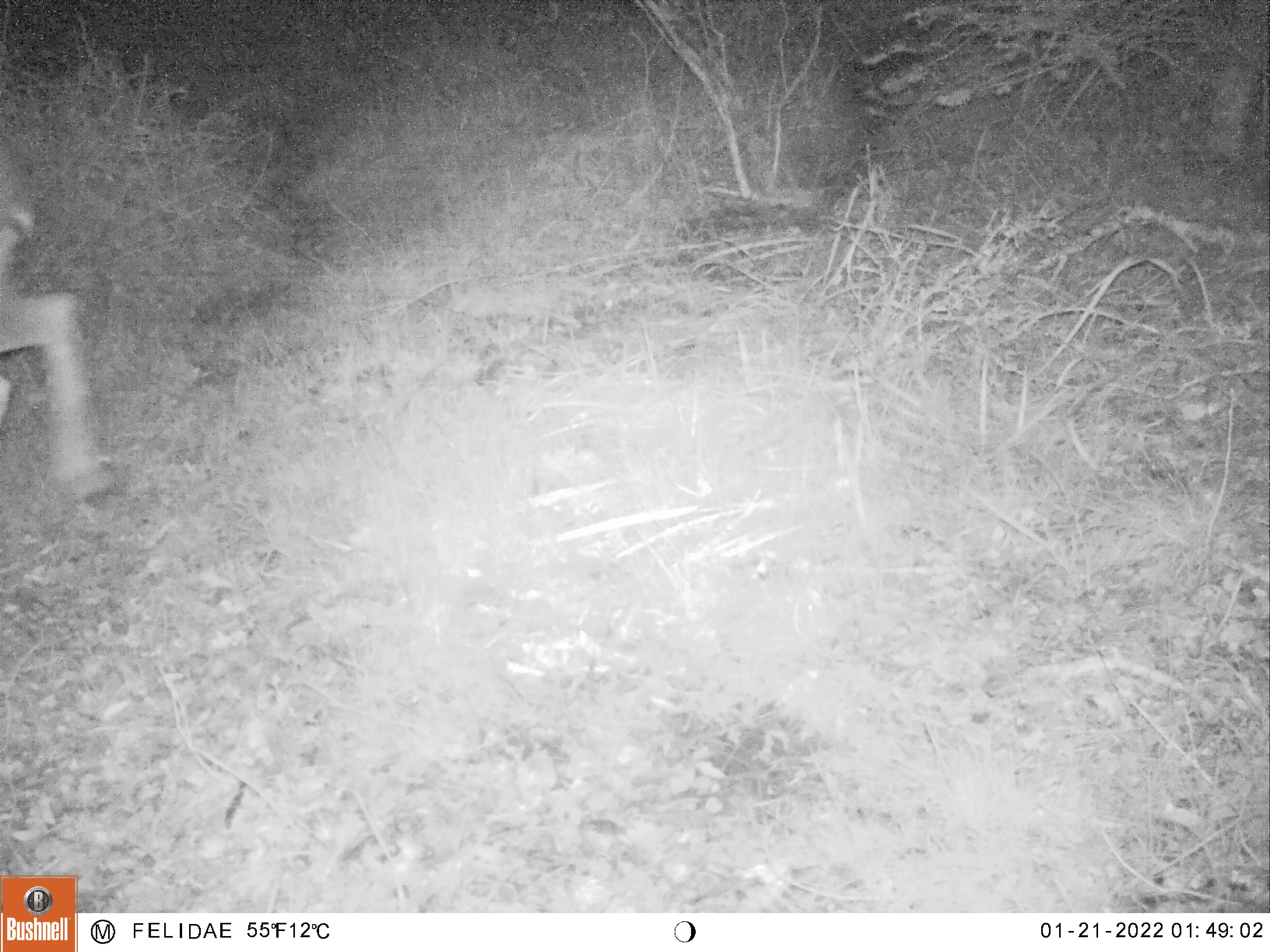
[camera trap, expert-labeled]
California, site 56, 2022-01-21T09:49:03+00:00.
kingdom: Animalia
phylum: Chordata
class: Mammalia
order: Artiodactyla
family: Cervidae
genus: Odocoileus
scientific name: Odocoileus hemionus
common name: mule deer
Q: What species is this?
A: Mule deer (Odocoileus hemionus).